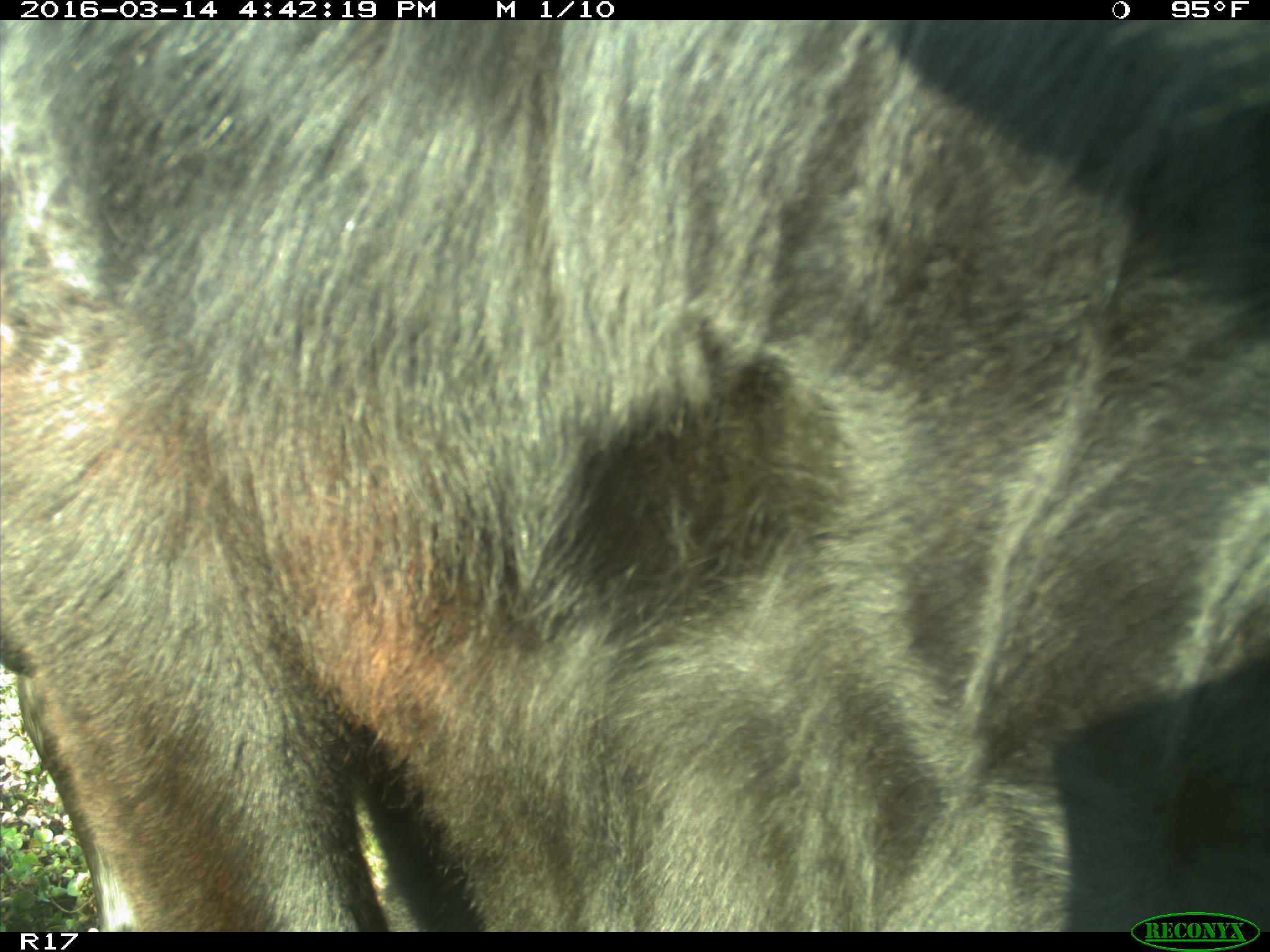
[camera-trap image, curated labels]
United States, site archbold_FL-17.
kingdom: Animalia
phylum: Chordata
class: Mammalia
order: Artiodactyla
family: Bovidae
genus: Bos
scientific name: Bos taurus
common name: domestic cow